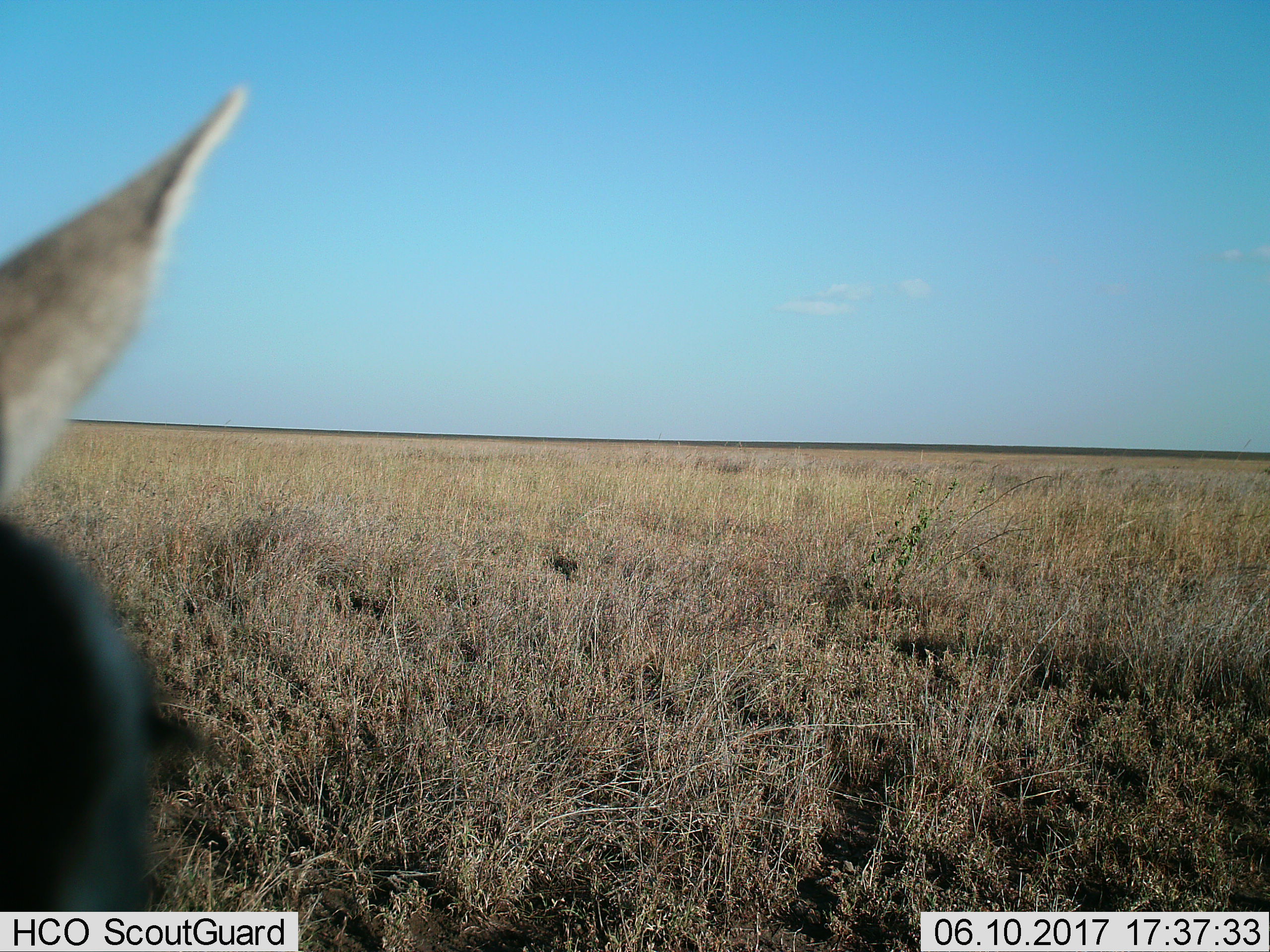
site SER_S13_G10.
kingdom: Animalia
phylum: Chordata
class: Mammalia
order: Artiodactyla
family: Bovidae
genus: Eudorcas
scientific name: Eudorcas thomsonii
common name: thomson's gazelle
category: gazellethomsons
Gazellethomsons (thomson's gazelle) (Eudorcas thomsonii), count 1. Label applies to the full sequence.